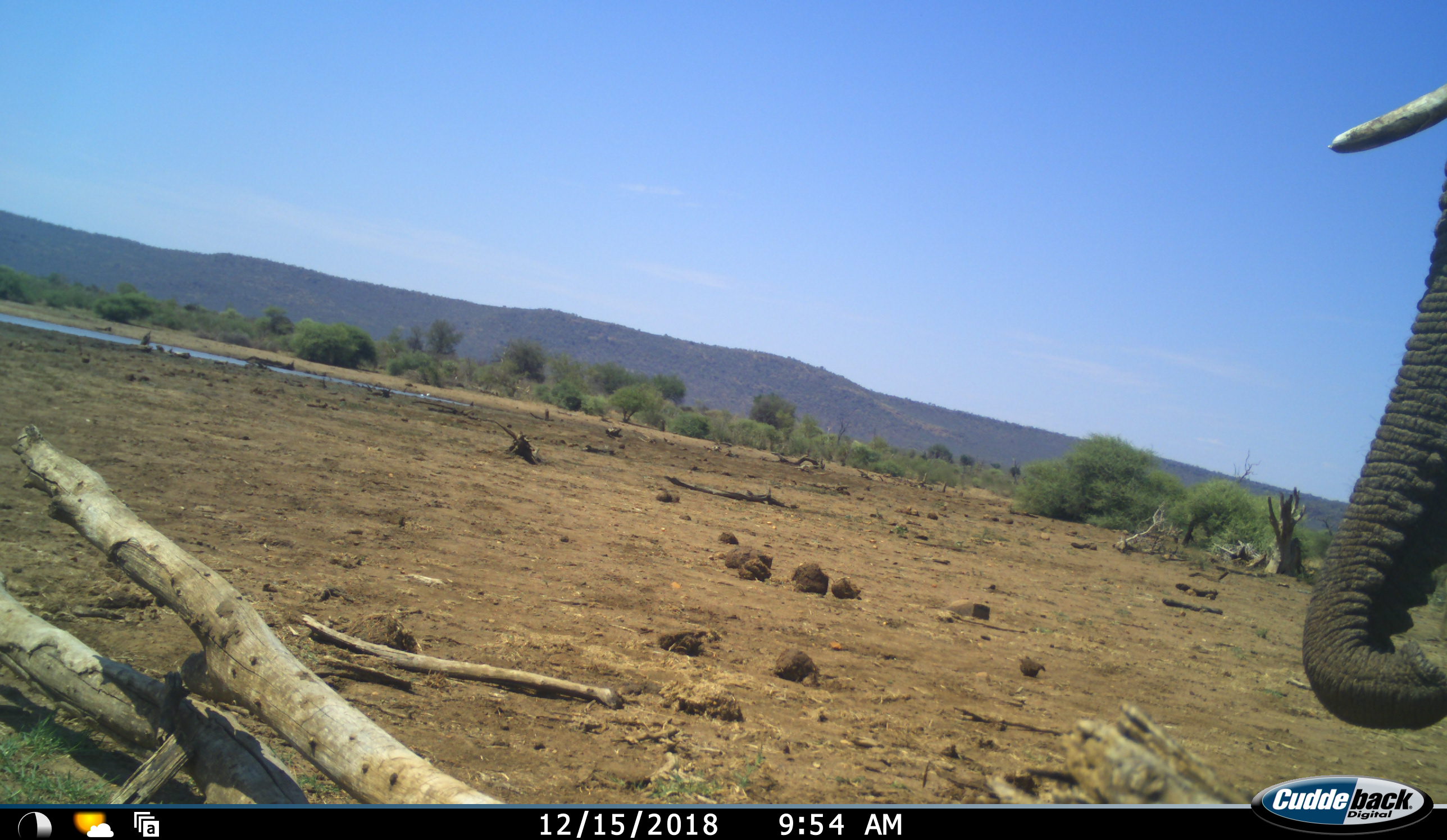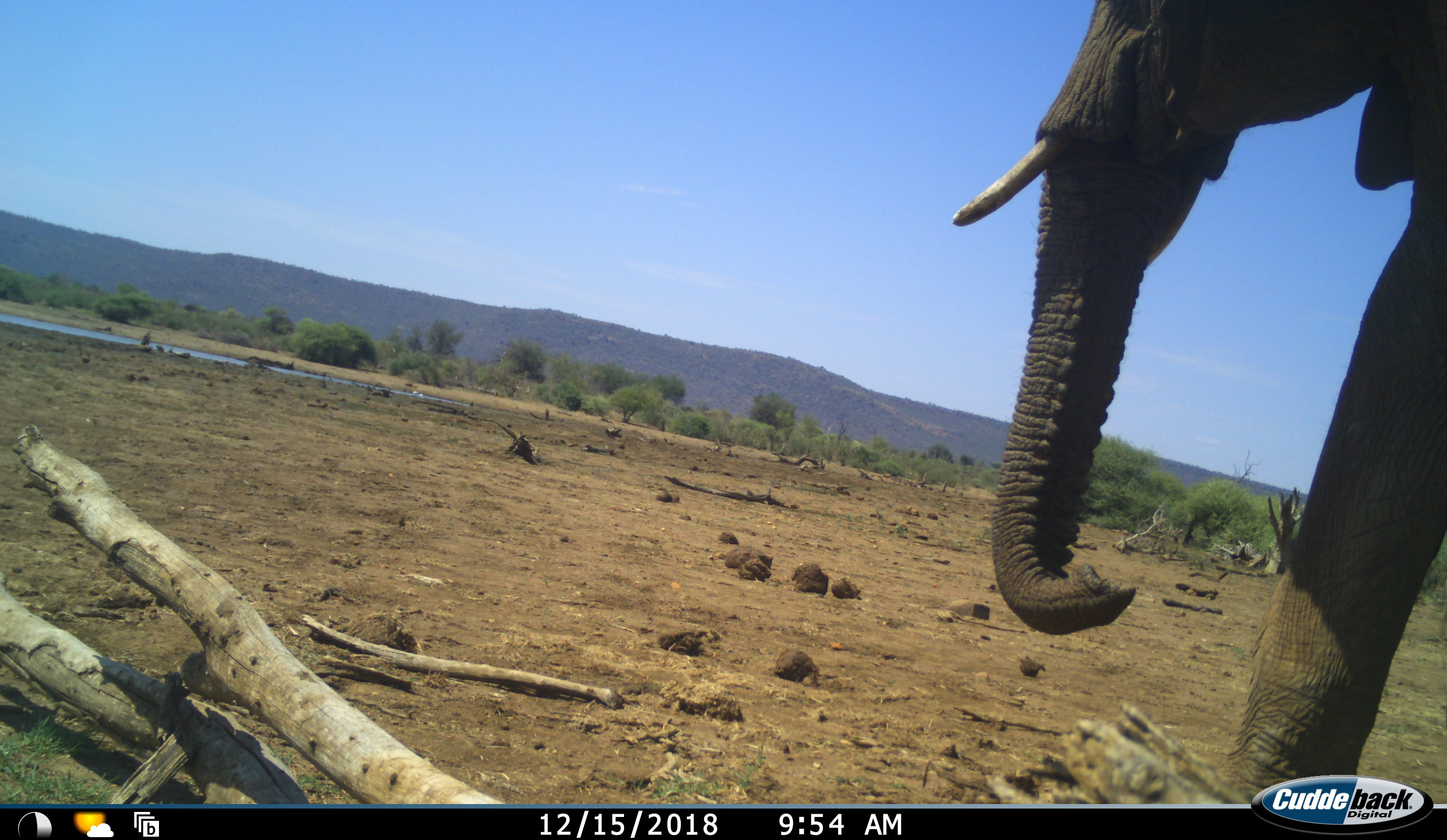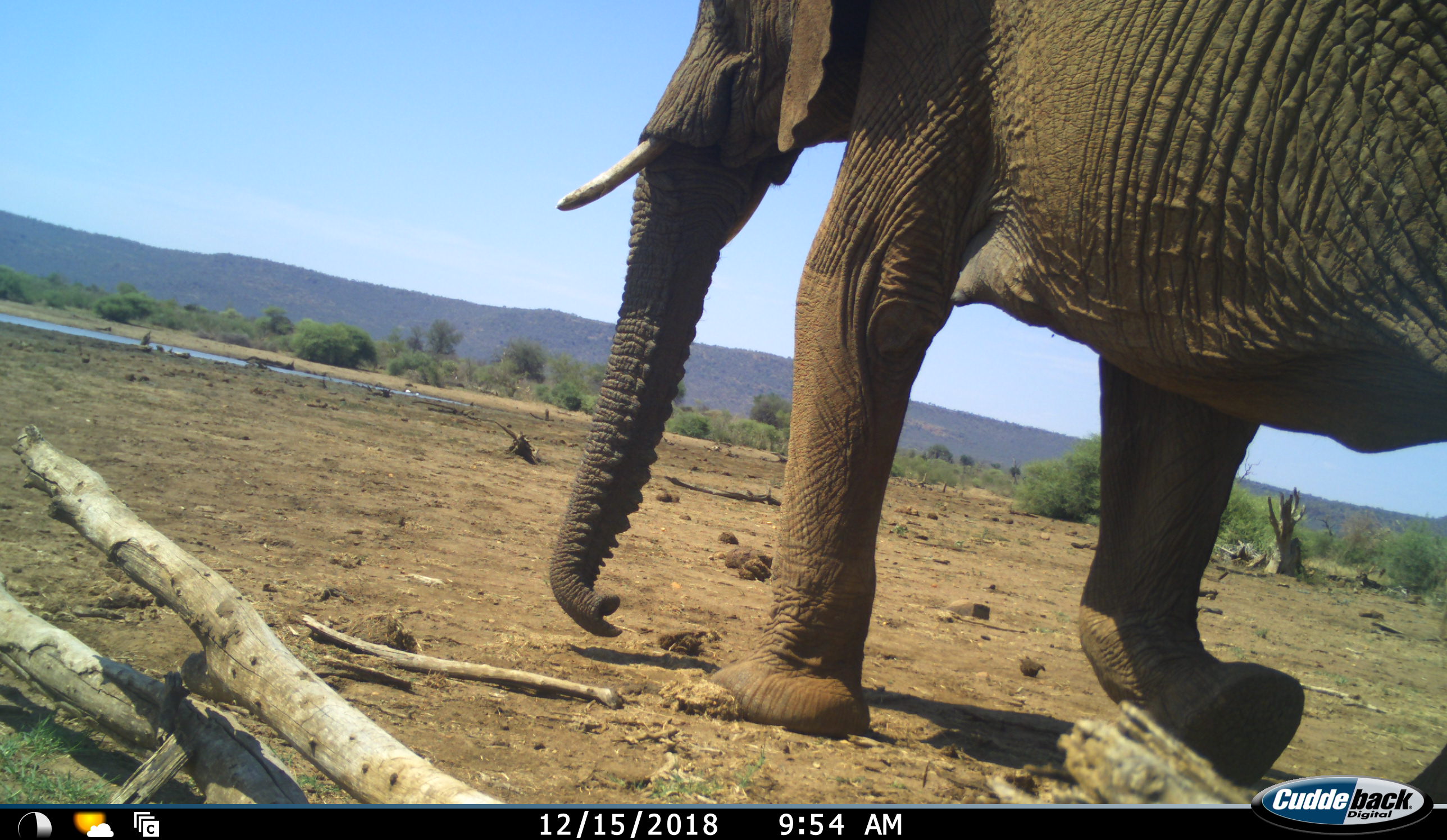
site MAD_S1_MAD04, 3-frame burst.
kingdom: Animalia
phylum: Chordata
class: Mammalia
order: Proboscidea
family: Elephantidae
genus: Loxodonta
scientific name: Loxodonta africana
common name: african bush elephant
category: elephant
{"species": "elephant (african bush elephant) (Loxodonta africana)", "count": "1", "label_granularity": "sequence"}